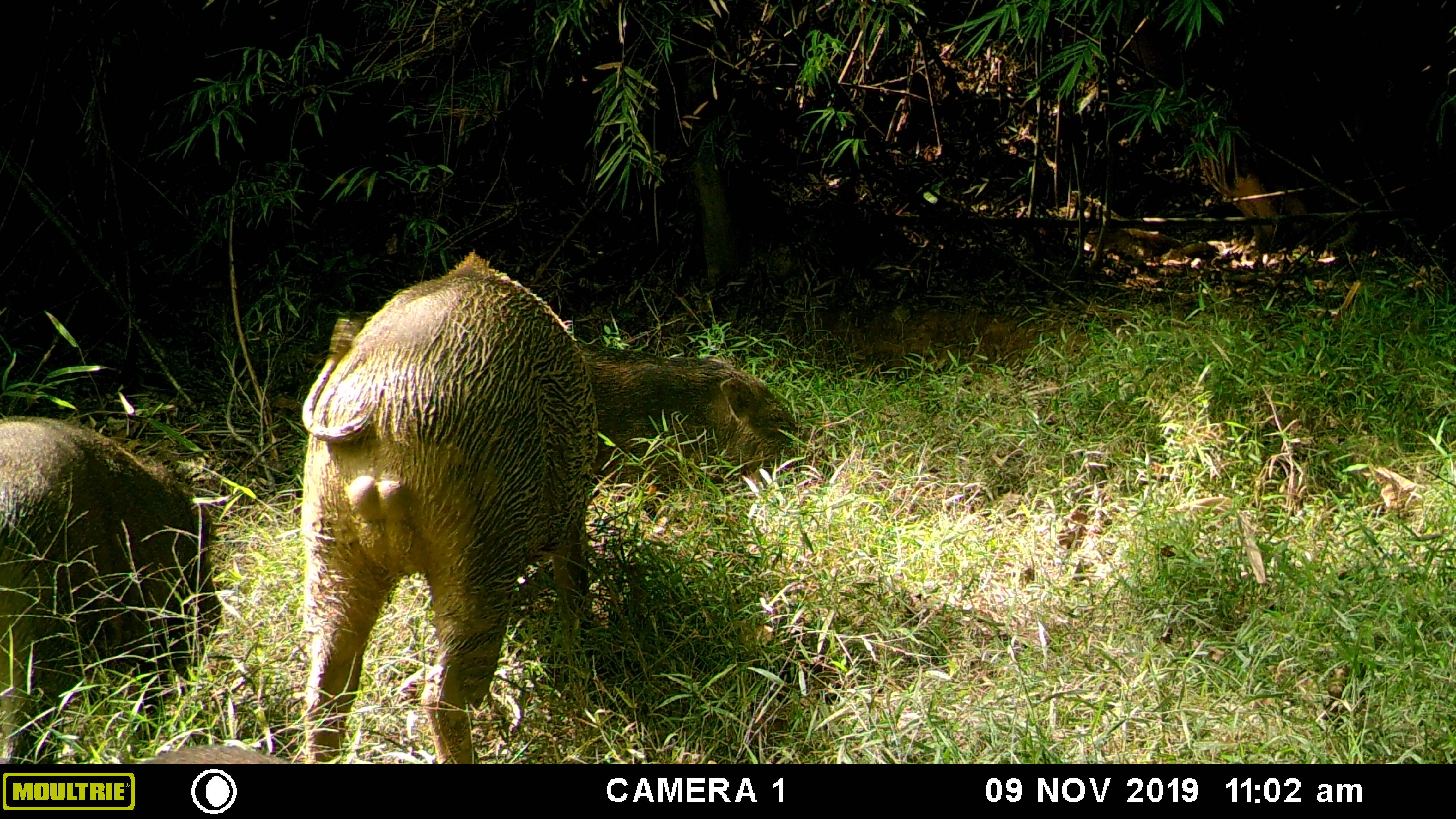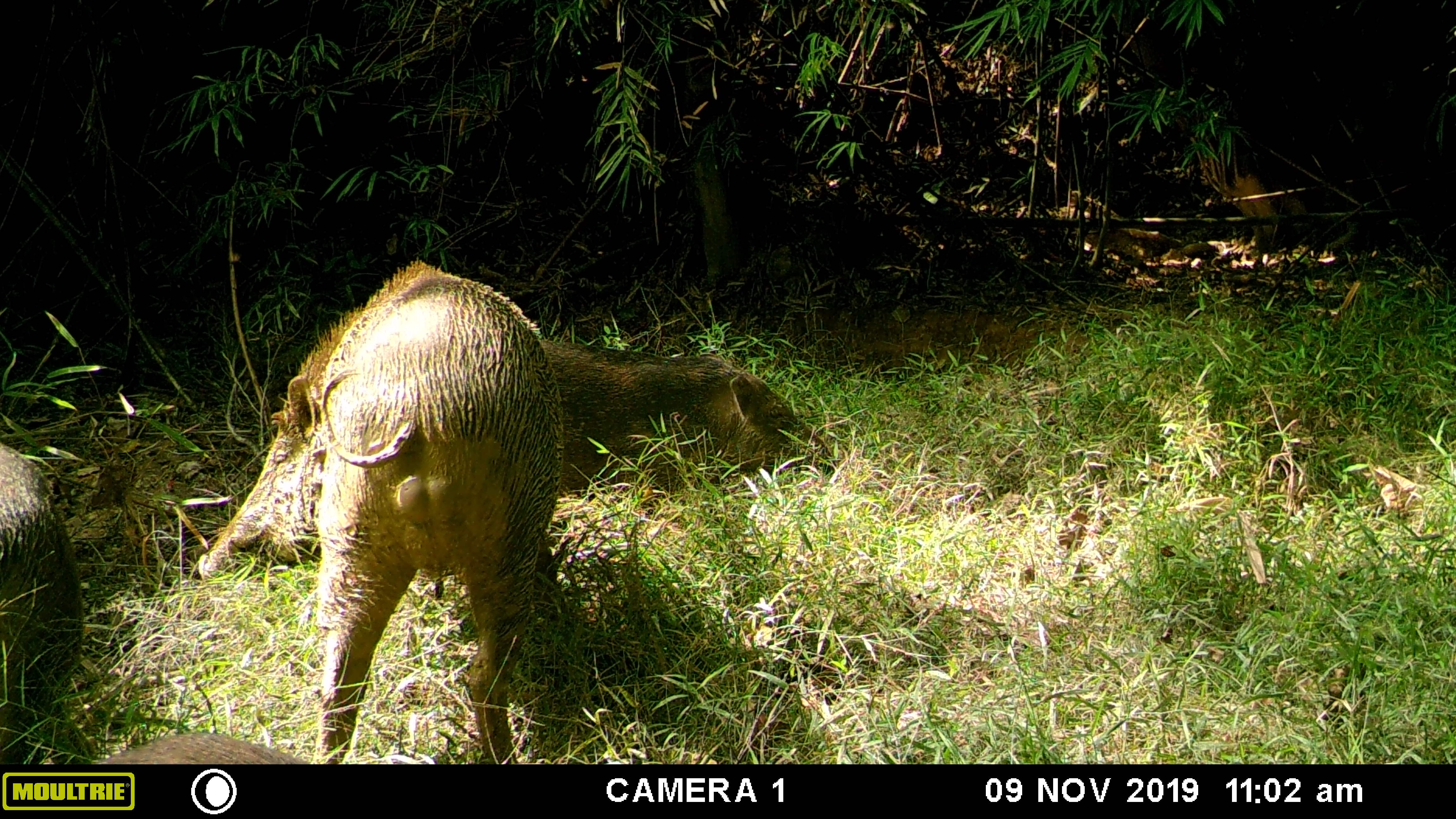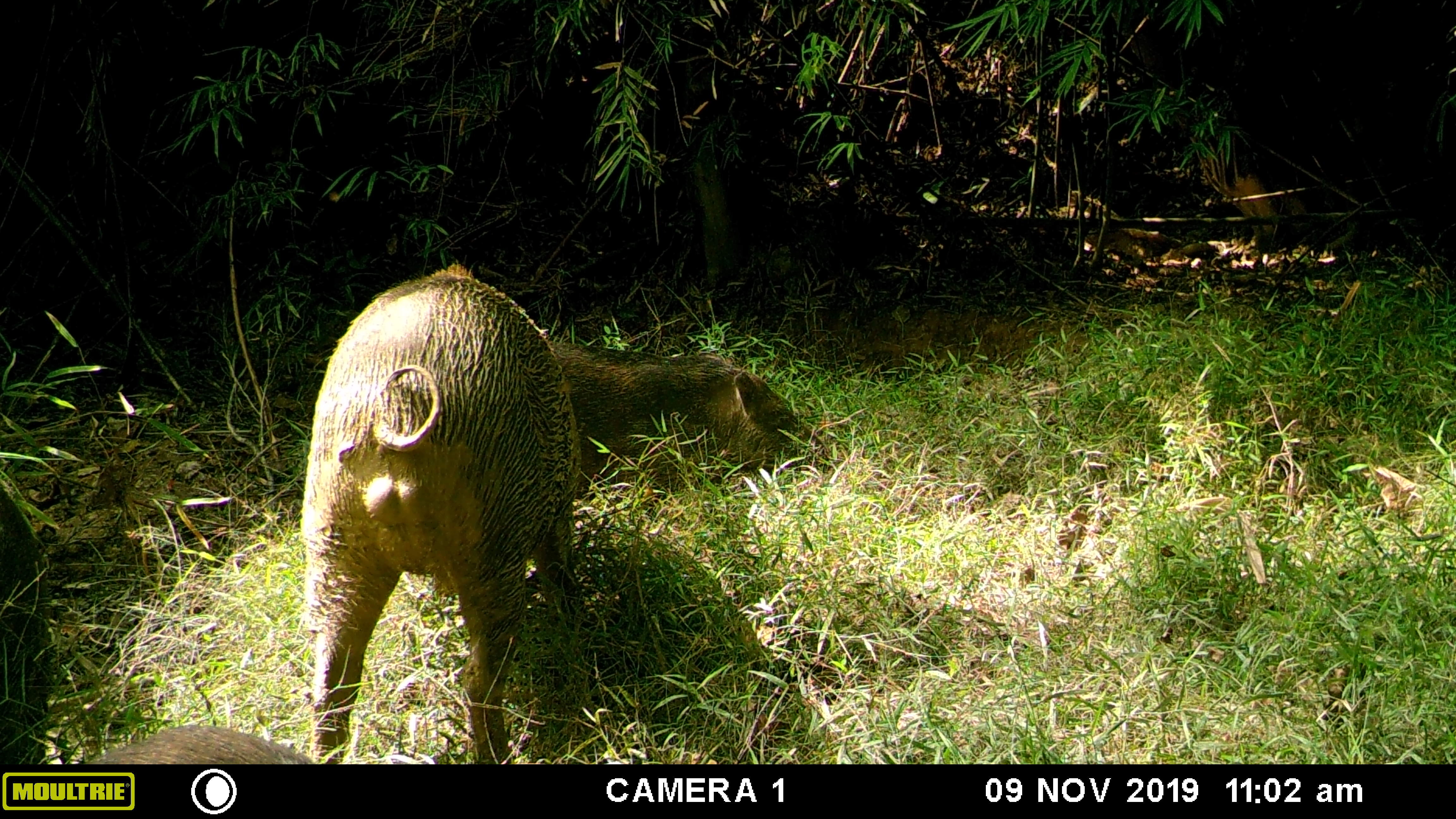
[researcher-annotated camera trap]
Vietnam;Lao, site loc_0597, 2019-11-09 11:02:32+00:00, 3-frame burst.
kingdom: Animalia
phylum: Chordata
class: Mammalia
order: Artiodactyla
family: Suidae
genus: Sus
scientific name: Sus scrofa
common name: eurasian wild pig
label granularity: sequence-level